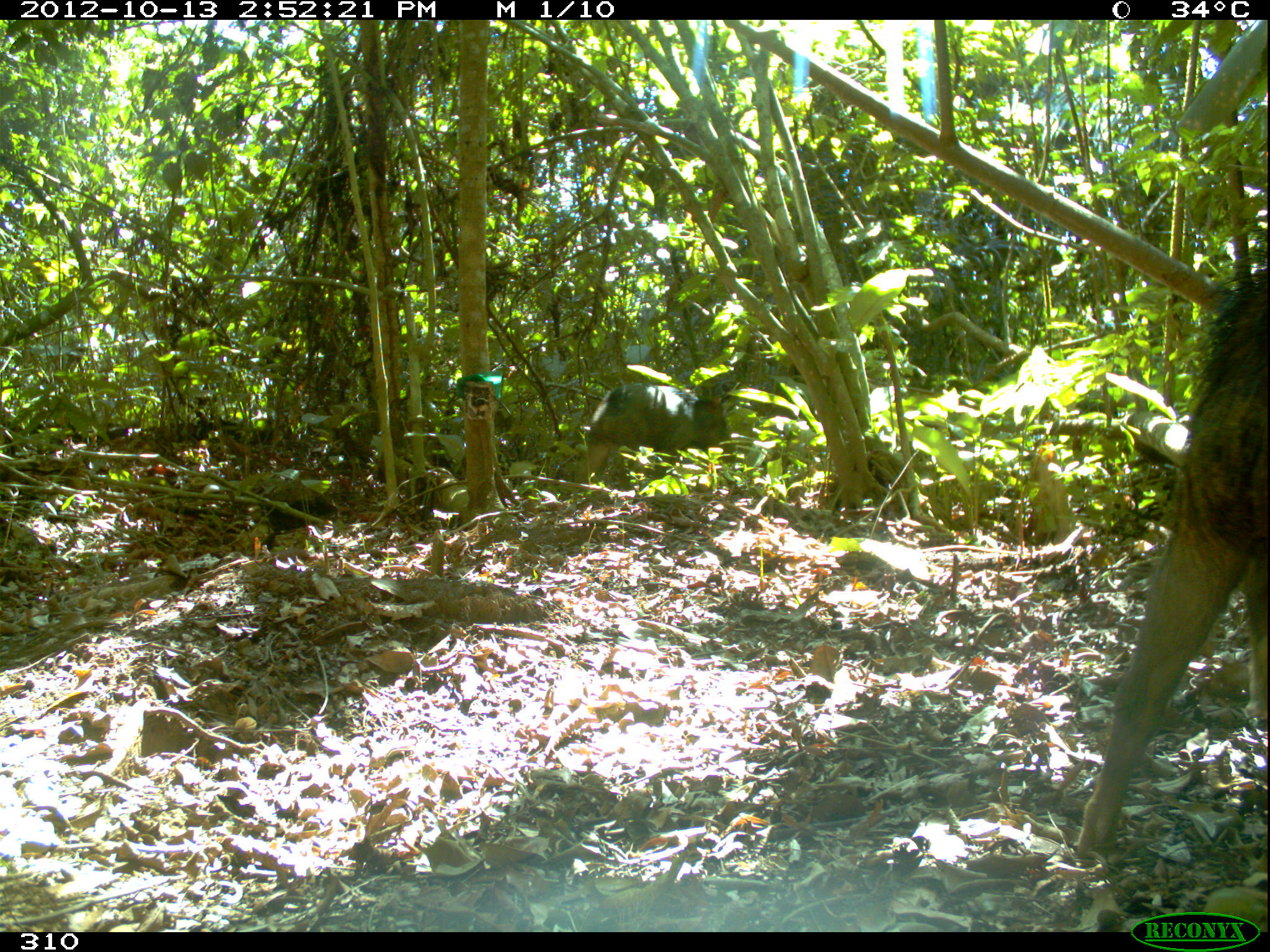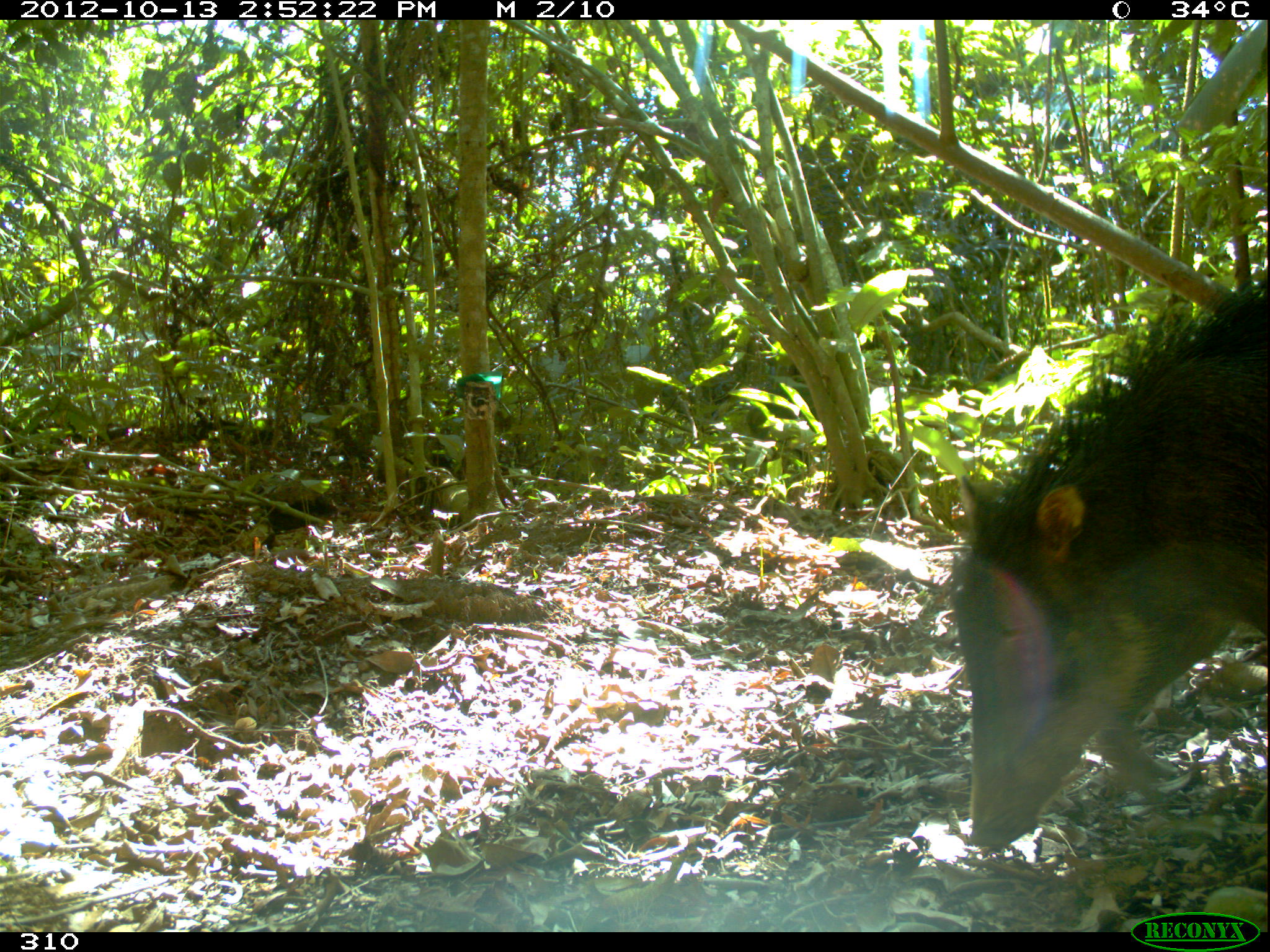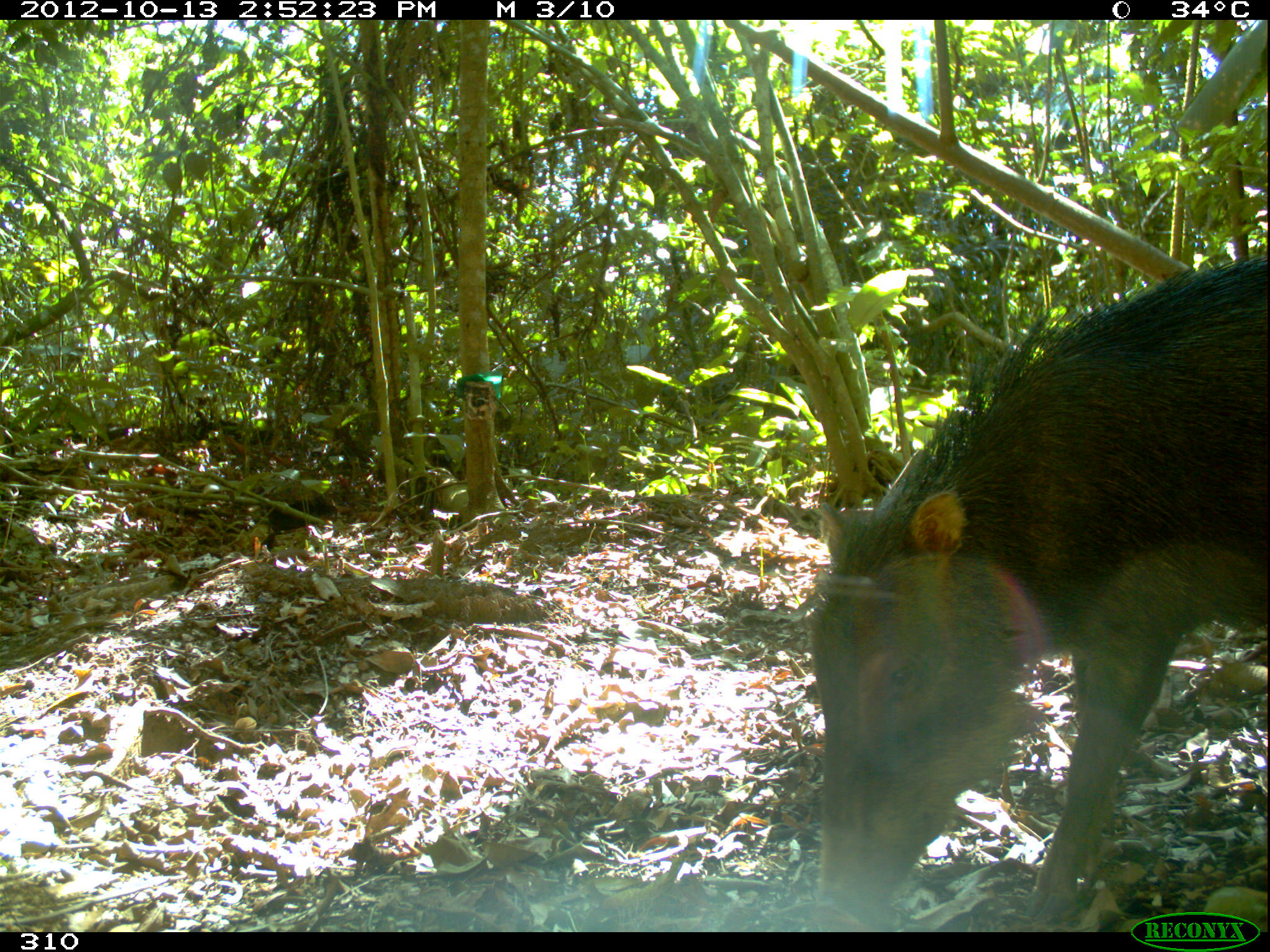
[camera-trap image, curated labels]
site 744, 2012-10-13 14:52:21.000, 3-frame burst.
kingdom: Animalia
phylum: Chordata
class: Mammalia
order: Artiodactyla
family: Tayassuidae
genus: Tayassu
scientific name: Tayassu pecari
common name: white-lipped peccary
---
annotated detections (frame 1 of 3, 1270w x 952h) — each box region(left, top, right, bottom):
tayassu pecari: region(1075, 243, 1267, 858); region(576, 383, 736, 491)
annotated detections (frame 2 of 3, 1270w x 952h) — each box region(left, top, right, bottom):
tayassu pecari: region(950, 279, 1270, 847)